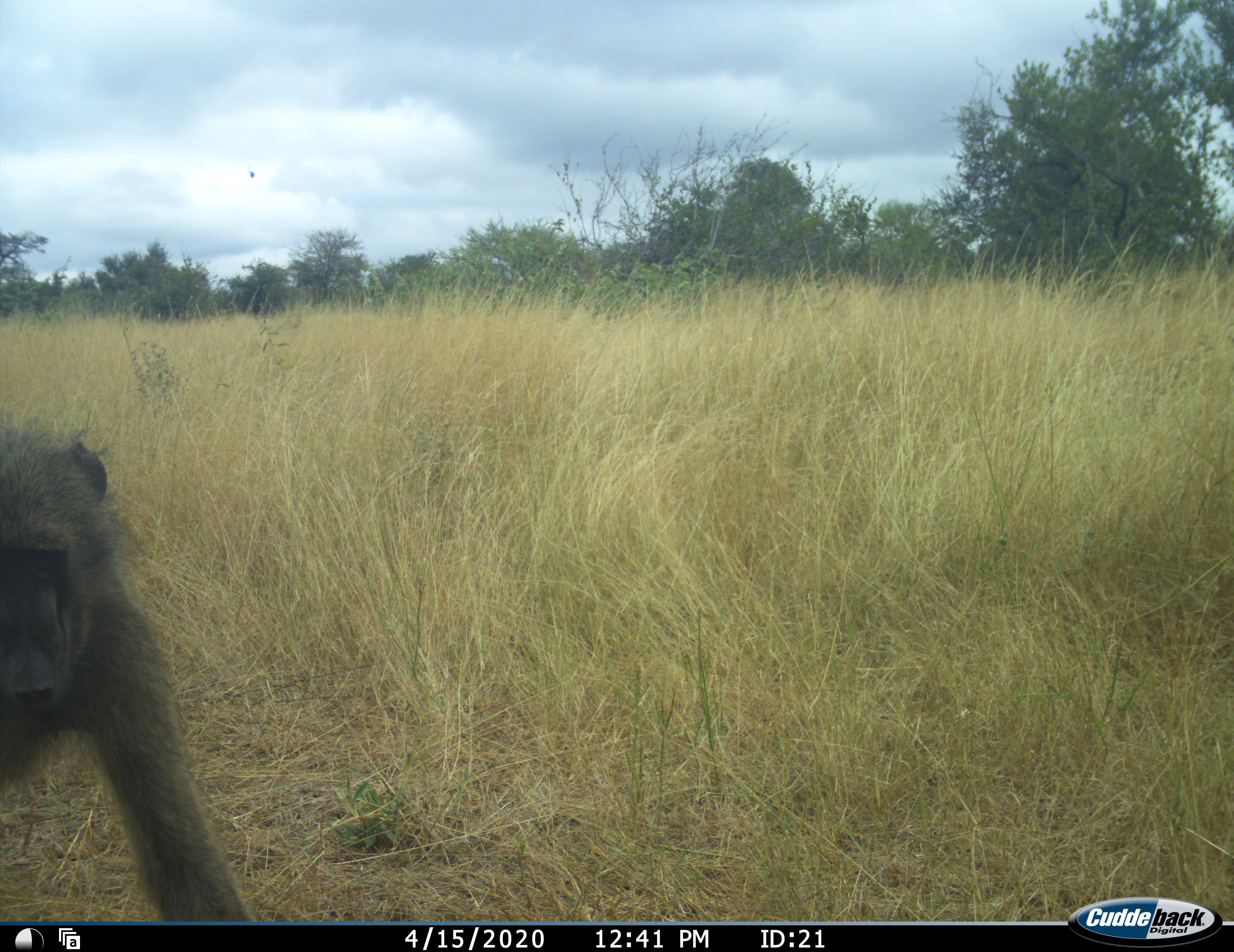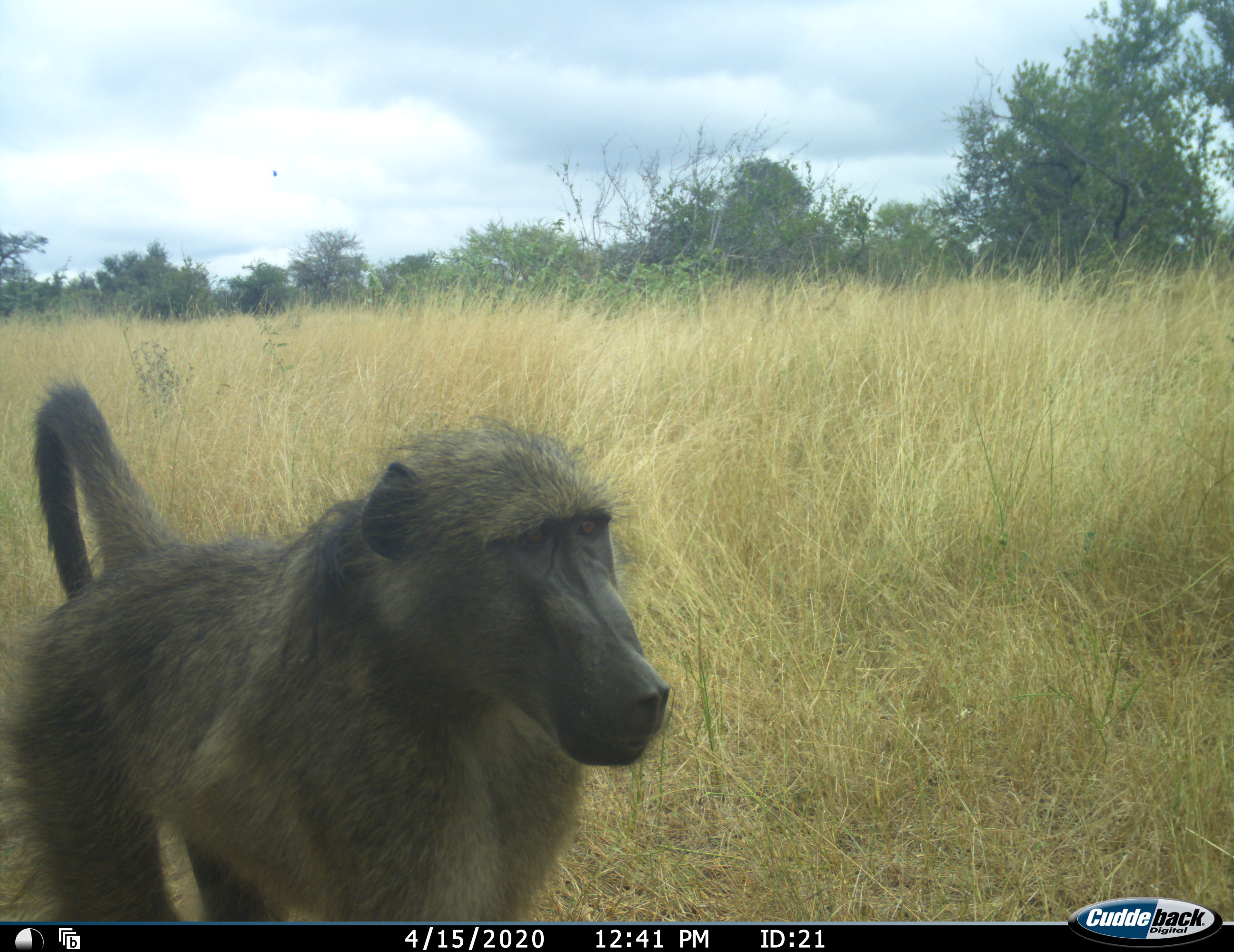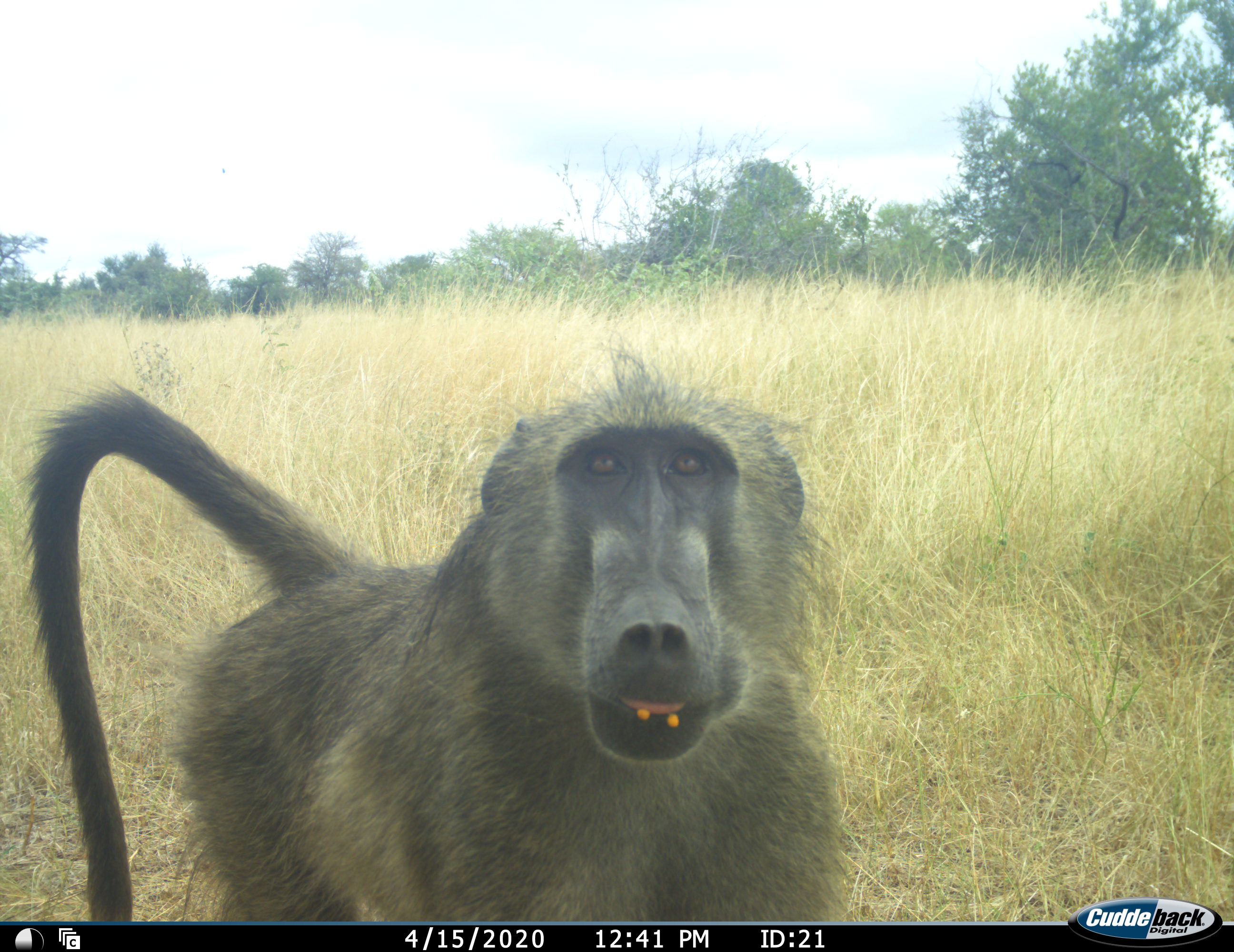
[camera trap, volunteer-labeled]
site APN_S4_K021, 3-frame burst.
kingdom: Animalia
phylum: Chordata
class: Mammalia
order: Primates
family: Cercopithecidae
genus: Papio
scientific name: Papio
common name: baboon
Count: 1.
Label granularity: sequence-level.